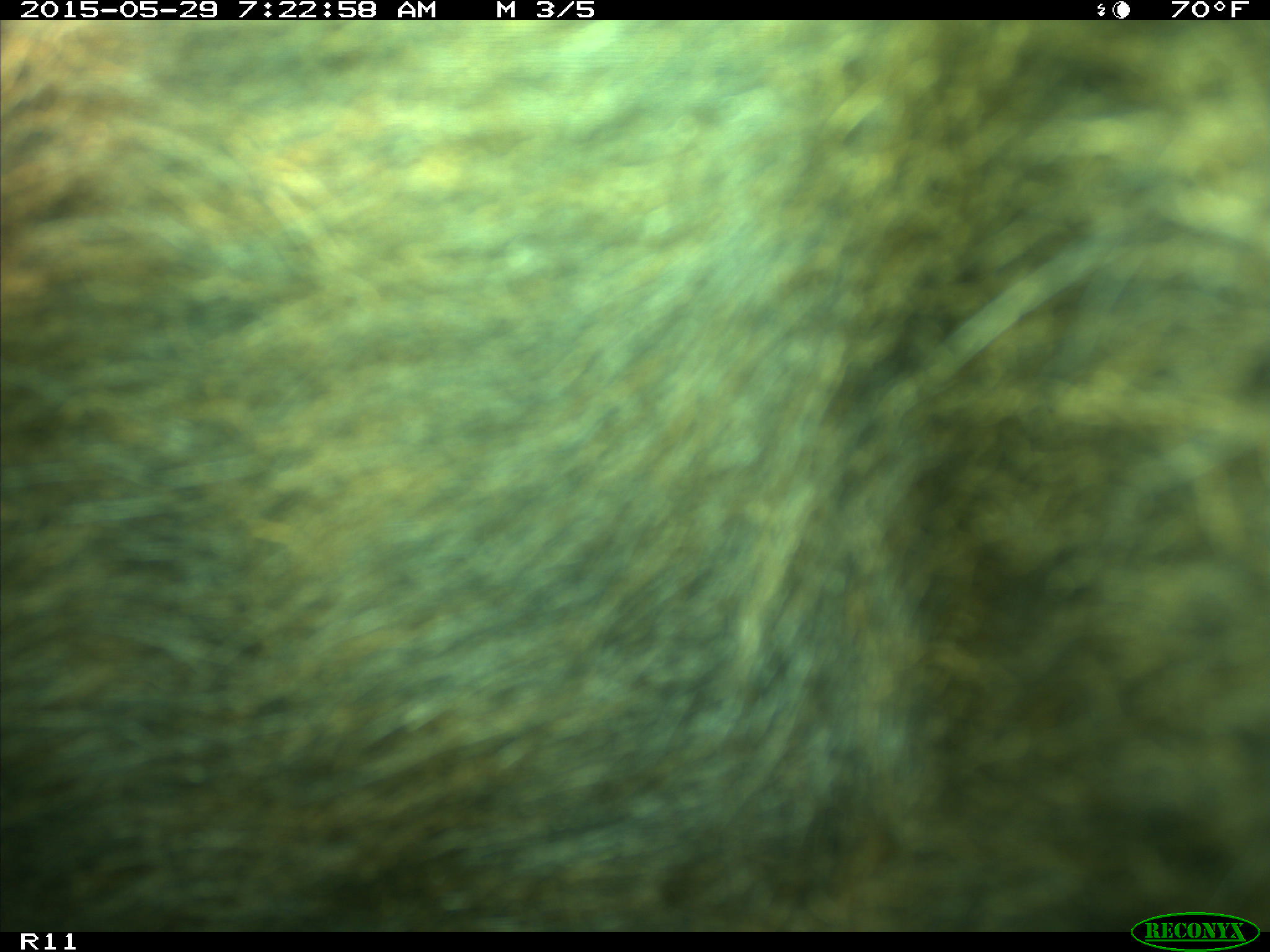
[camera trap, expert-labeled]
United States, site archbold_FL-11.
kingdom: Animalia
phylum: Chordata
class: Mammalia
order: Artiodactyla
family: Bovidae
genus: Bos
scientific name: Bos taurus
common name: domestic cow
Bos taurus (domestic cow).